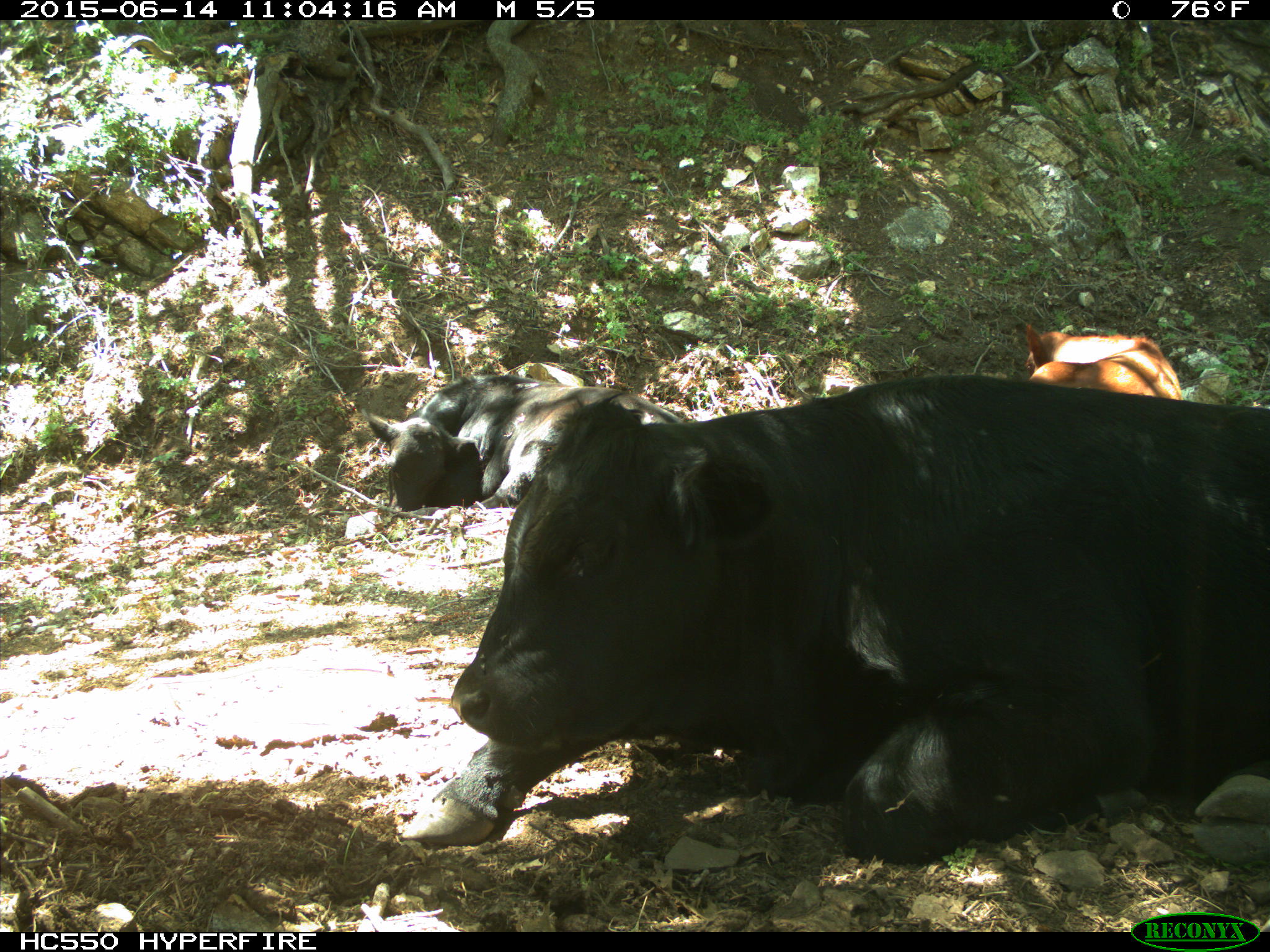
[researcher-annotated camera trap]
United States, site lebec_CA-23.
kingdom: Animalia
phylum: Chordata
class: Mammalia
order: Artiodactyla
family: Bovidae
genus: Bos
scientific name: Bos taurus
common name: domestic cow